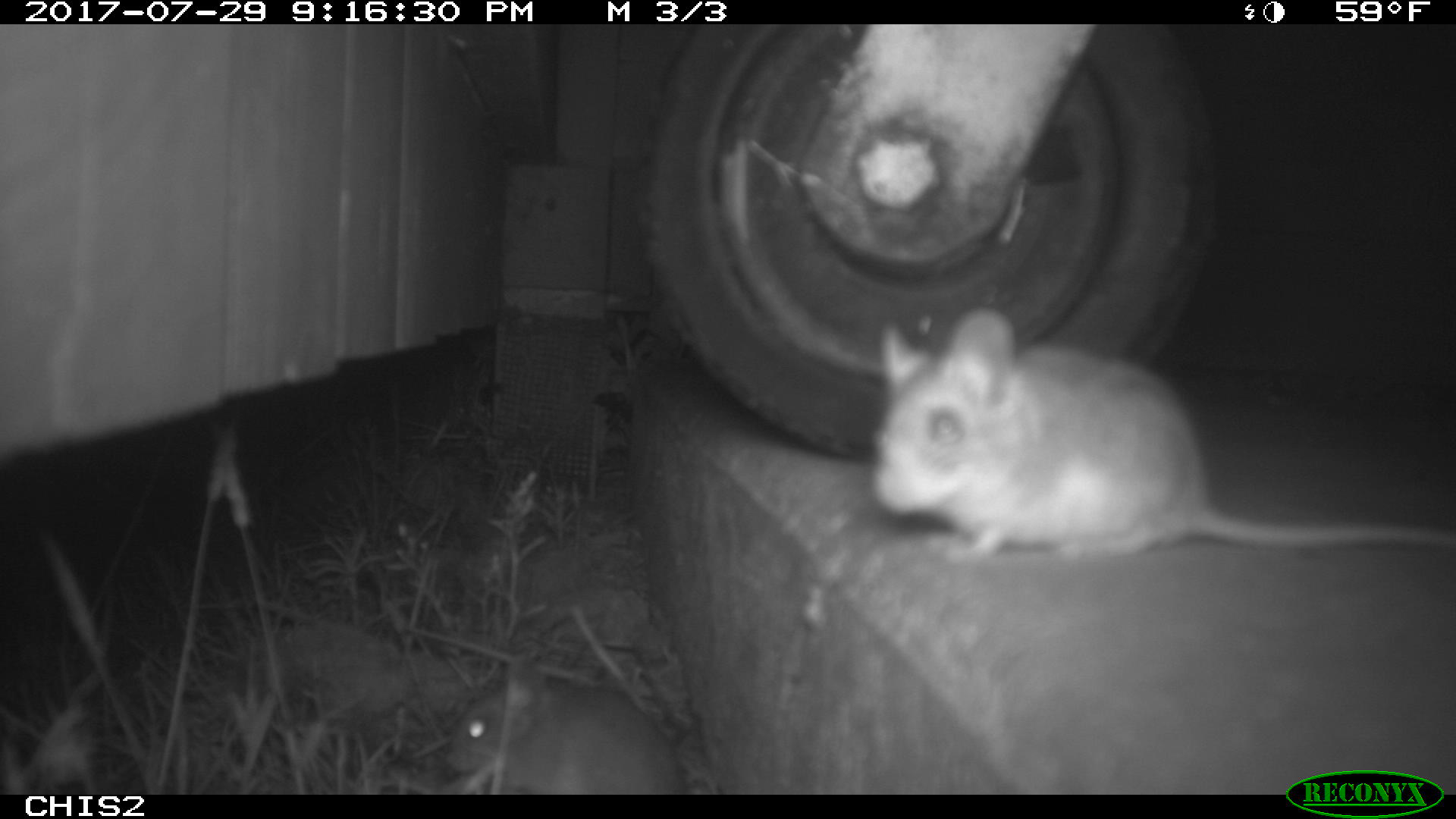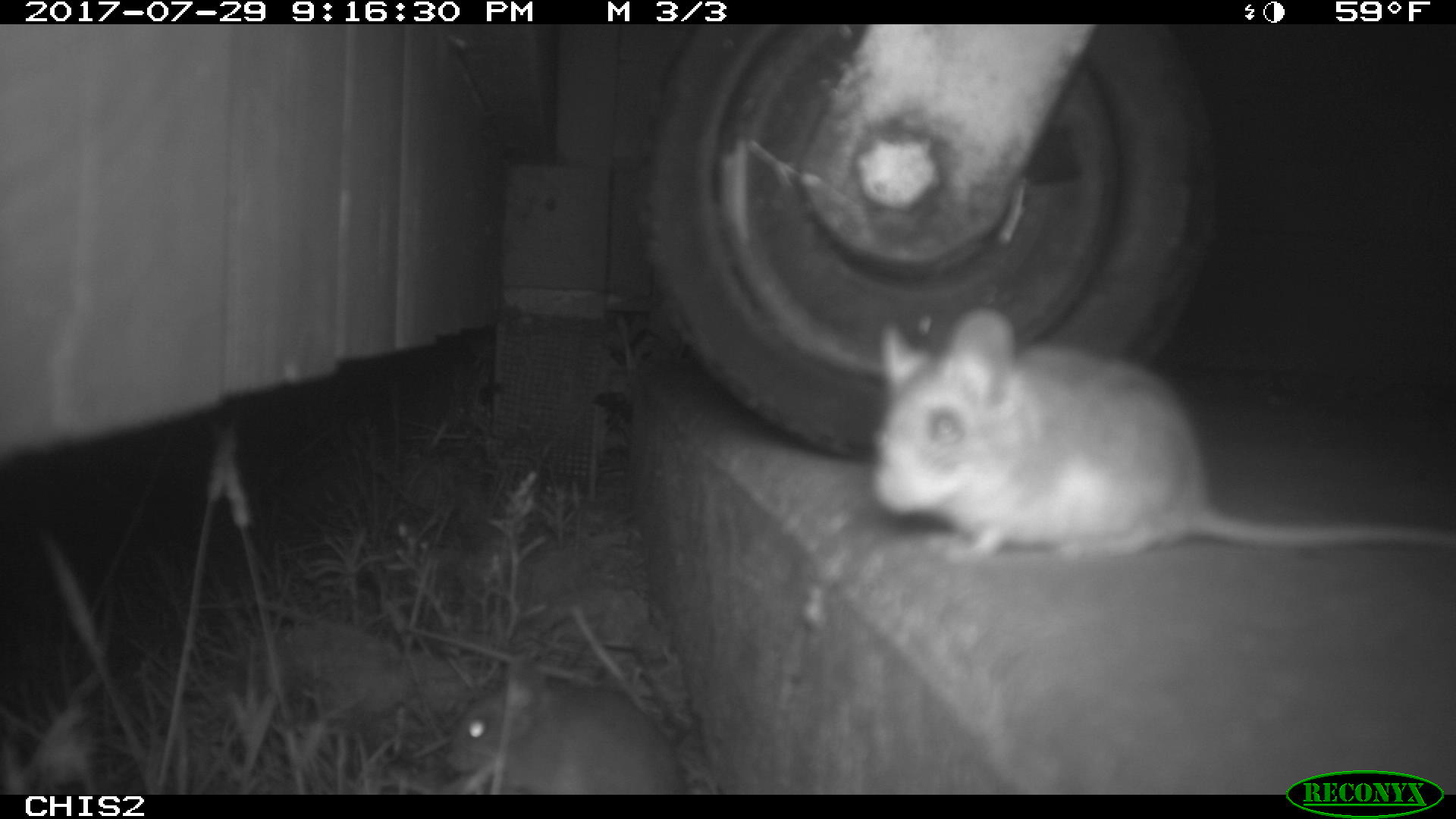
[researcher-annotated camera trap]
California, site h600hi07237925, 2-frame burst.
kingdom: Animalia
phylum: Chordata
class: Mammalia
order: Rodentia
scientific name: Rodentia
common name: rodent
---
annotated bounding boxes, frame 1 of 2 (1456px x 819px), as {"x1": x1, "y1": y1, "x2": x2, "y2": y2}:
rodent: {"x1": 871, "y1": 306, "x2": 1455, "y2": 559}; {"x1": 441, "y1": 657, "x2": 692, "y2": 794}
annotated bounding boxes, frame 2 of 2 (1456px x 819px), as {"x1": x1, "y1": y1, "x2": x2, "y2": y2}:
rodent: {"x1": 869, "y1": 309, "x2": 1455, "y2": 566}; {"x1": 444, "y1": 651, "x2": 689, "y2": 794}